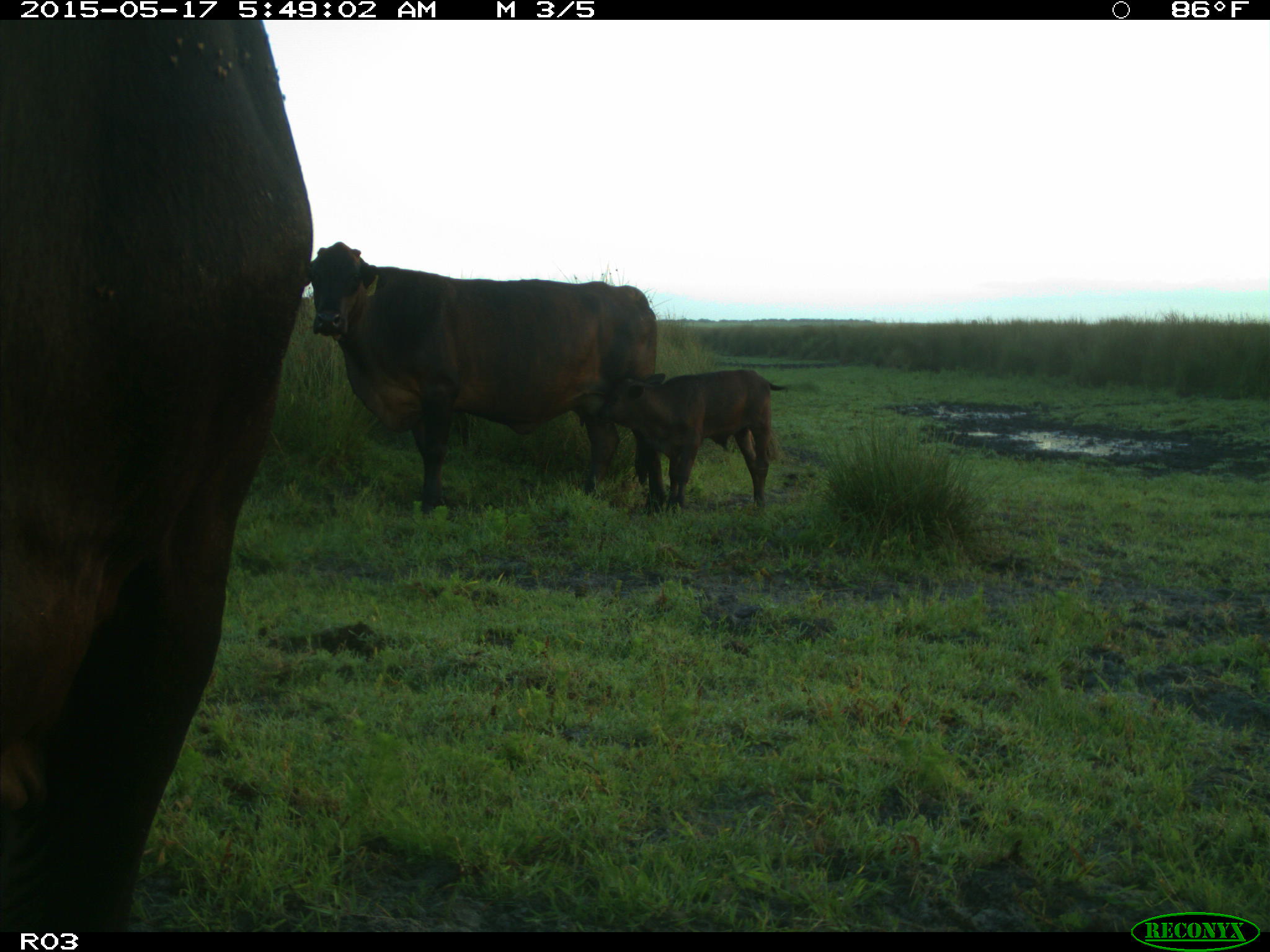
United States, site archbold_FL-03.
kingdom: Animalia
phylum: Chordata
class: Mammalia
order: Artiodactyla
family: Bovidae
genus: Bos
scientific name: Bos taurus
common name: domestic cow